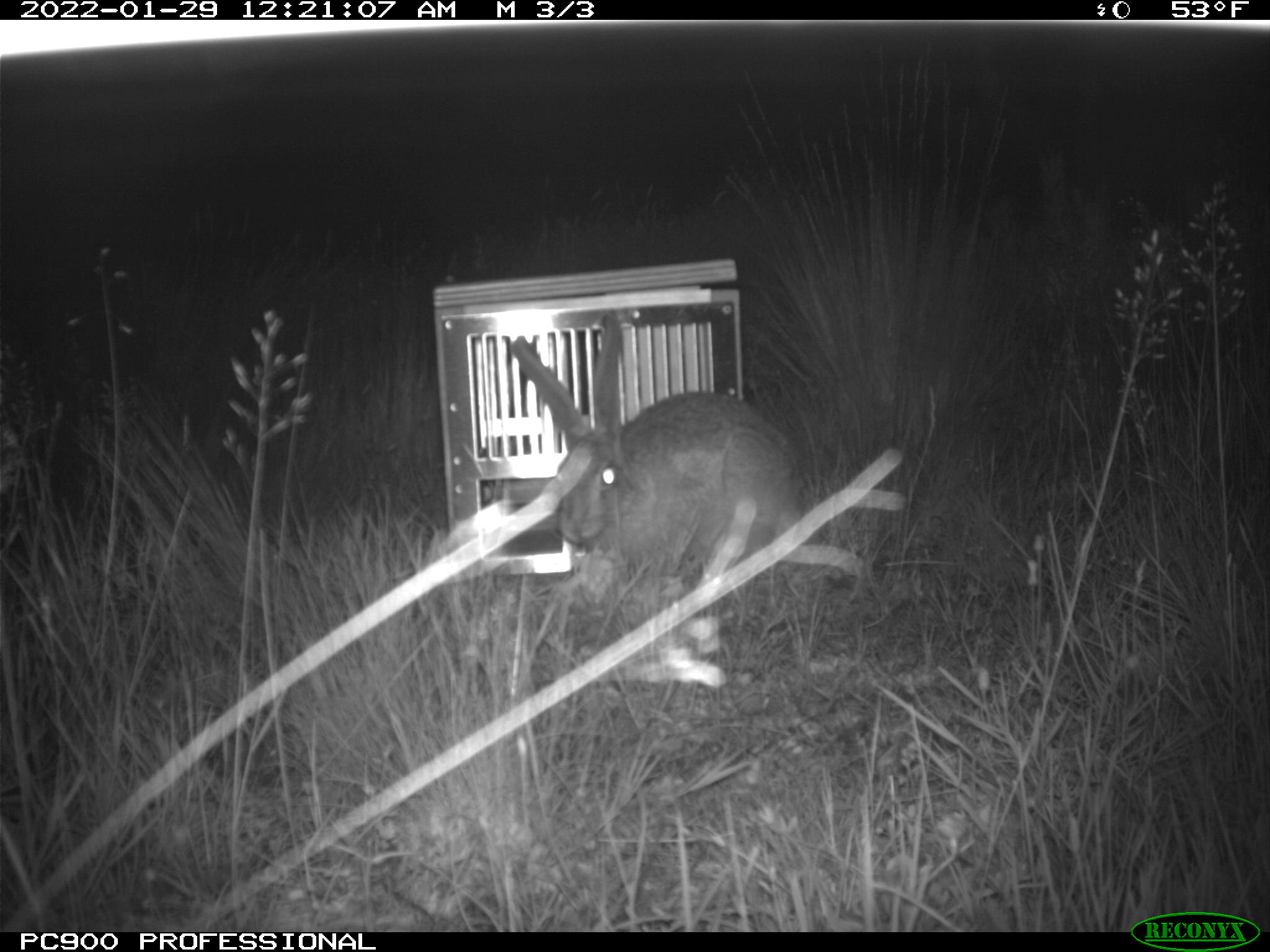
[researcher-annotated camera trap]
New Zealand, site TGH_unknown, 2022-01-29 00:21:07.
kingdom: Animalia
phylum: Chordata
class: Mammalia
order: Lagomorpha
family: Leporidae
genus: Lepus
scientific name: Lepus europaeus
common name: brown hare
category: hare